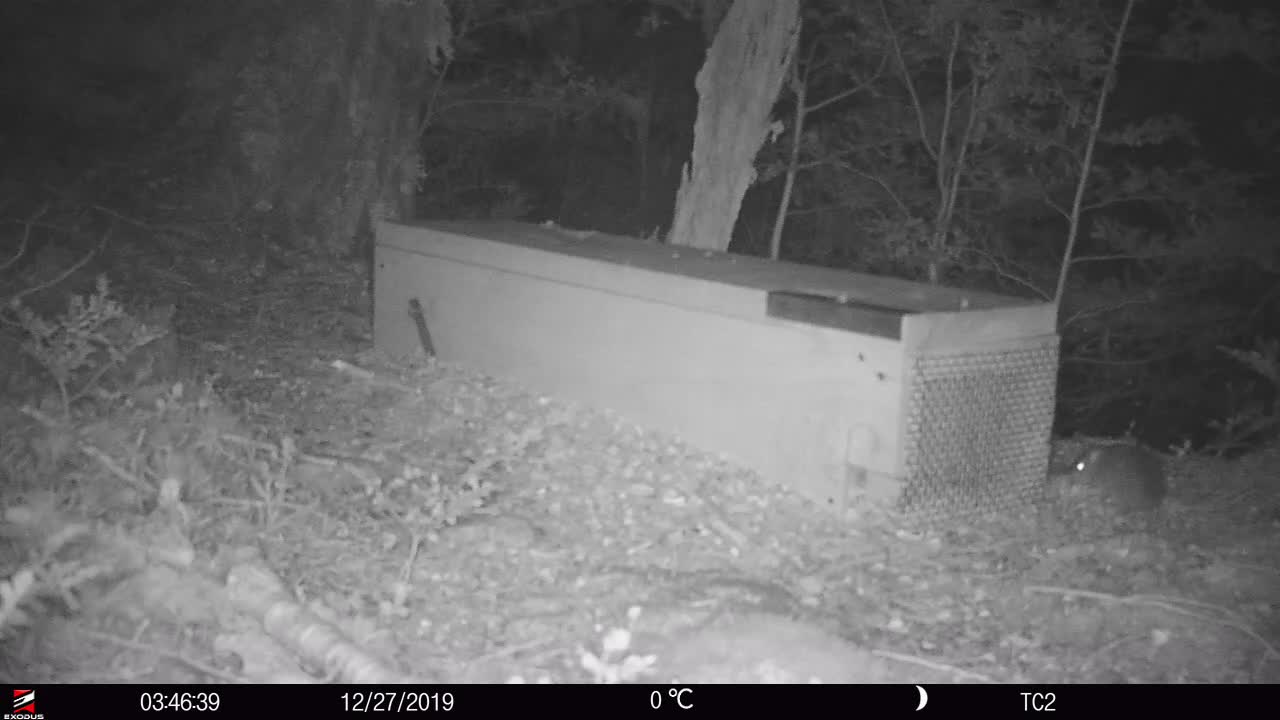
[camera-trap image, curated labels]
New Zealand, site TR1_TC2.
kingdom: Animalia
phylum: Chordata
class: Mammalia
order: Rodentia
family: Muridae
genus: Rattus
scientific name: Rattus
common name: rat